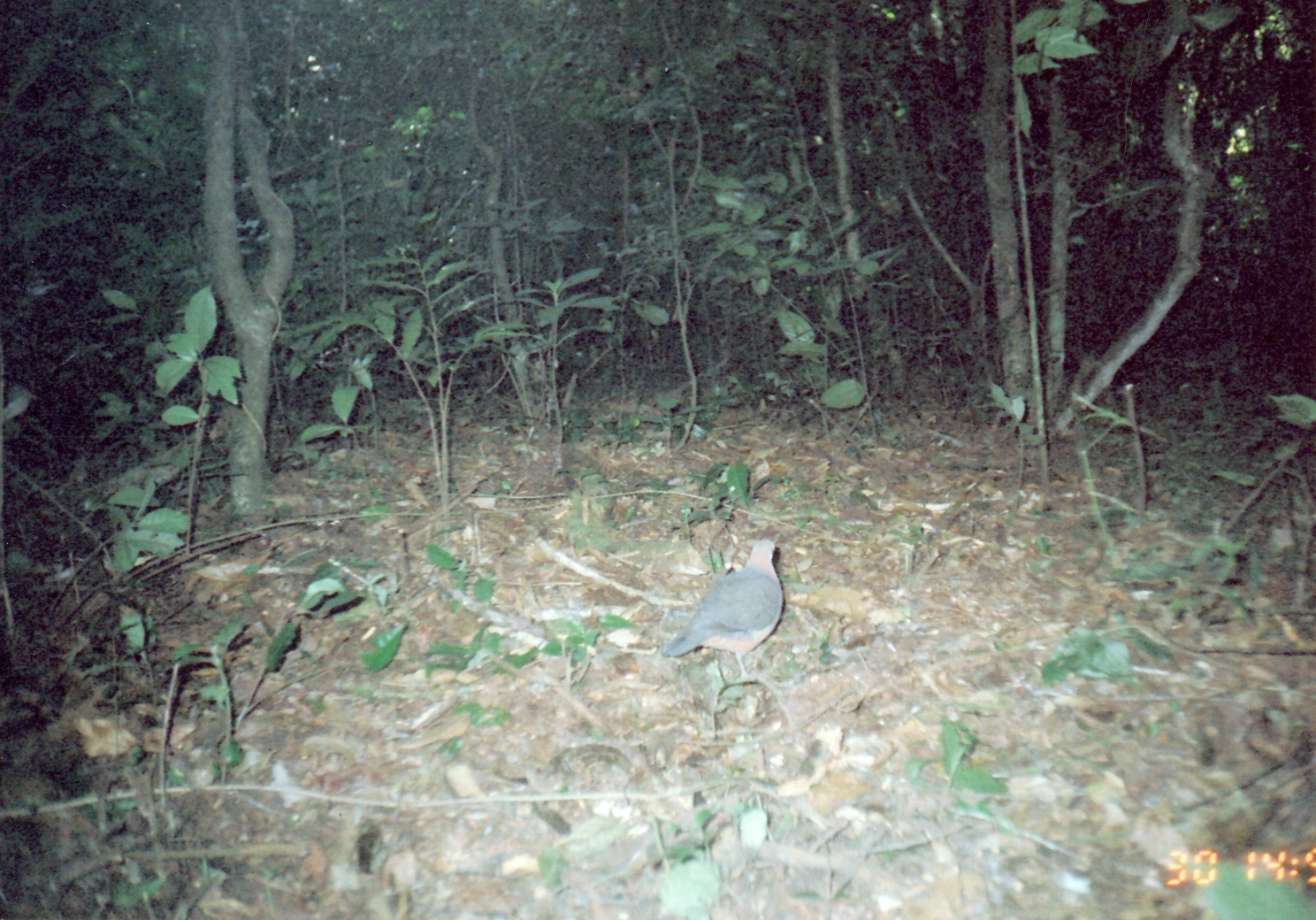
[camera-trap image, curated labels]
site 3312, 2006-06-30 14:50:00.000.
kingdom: Animalia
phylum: Chordata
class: Aves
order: Columbiformes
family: Columbidae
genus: Columba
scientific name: Columba larvata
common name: lemon dove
Columba larvata (lemon dove), count 1.